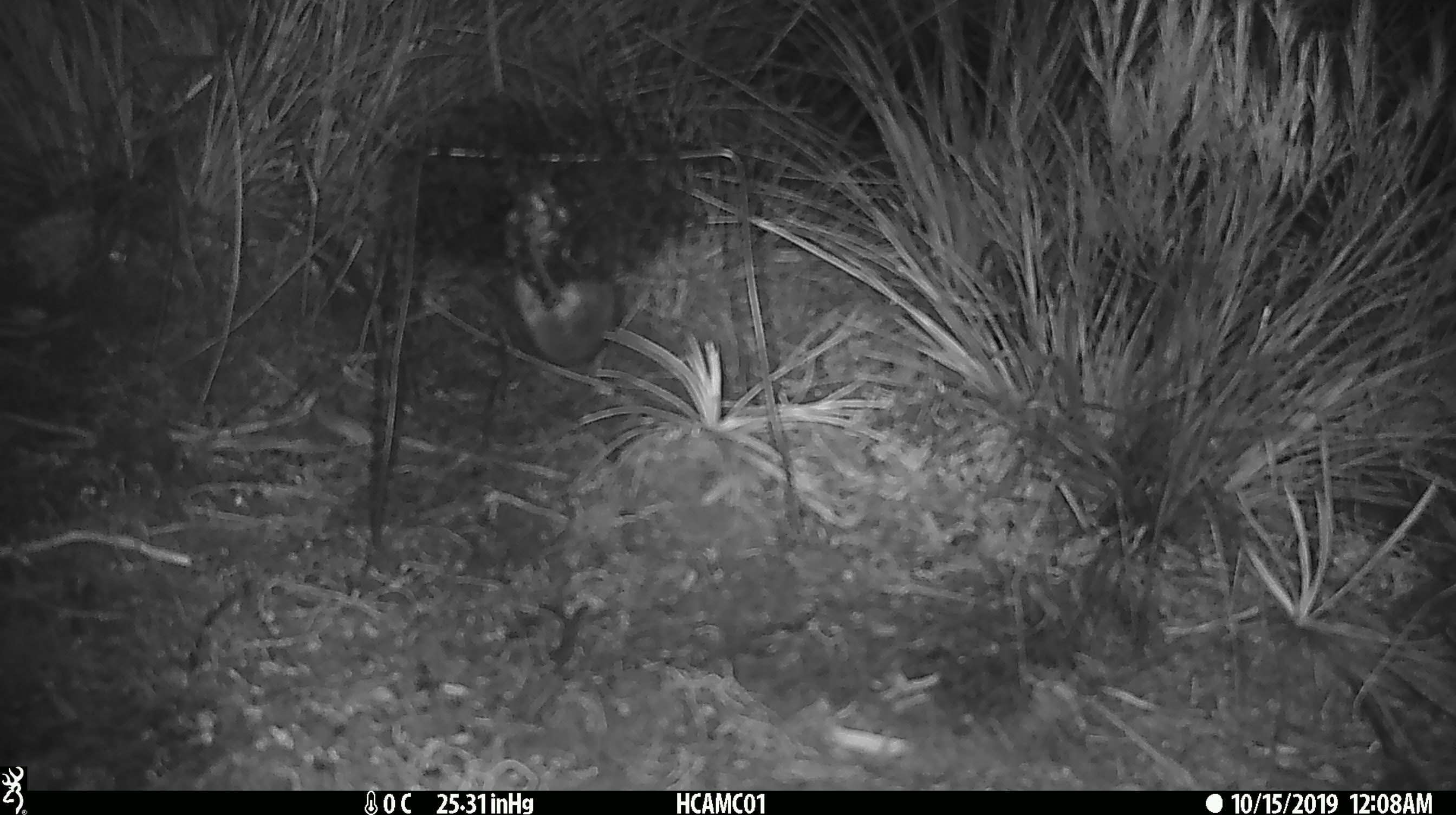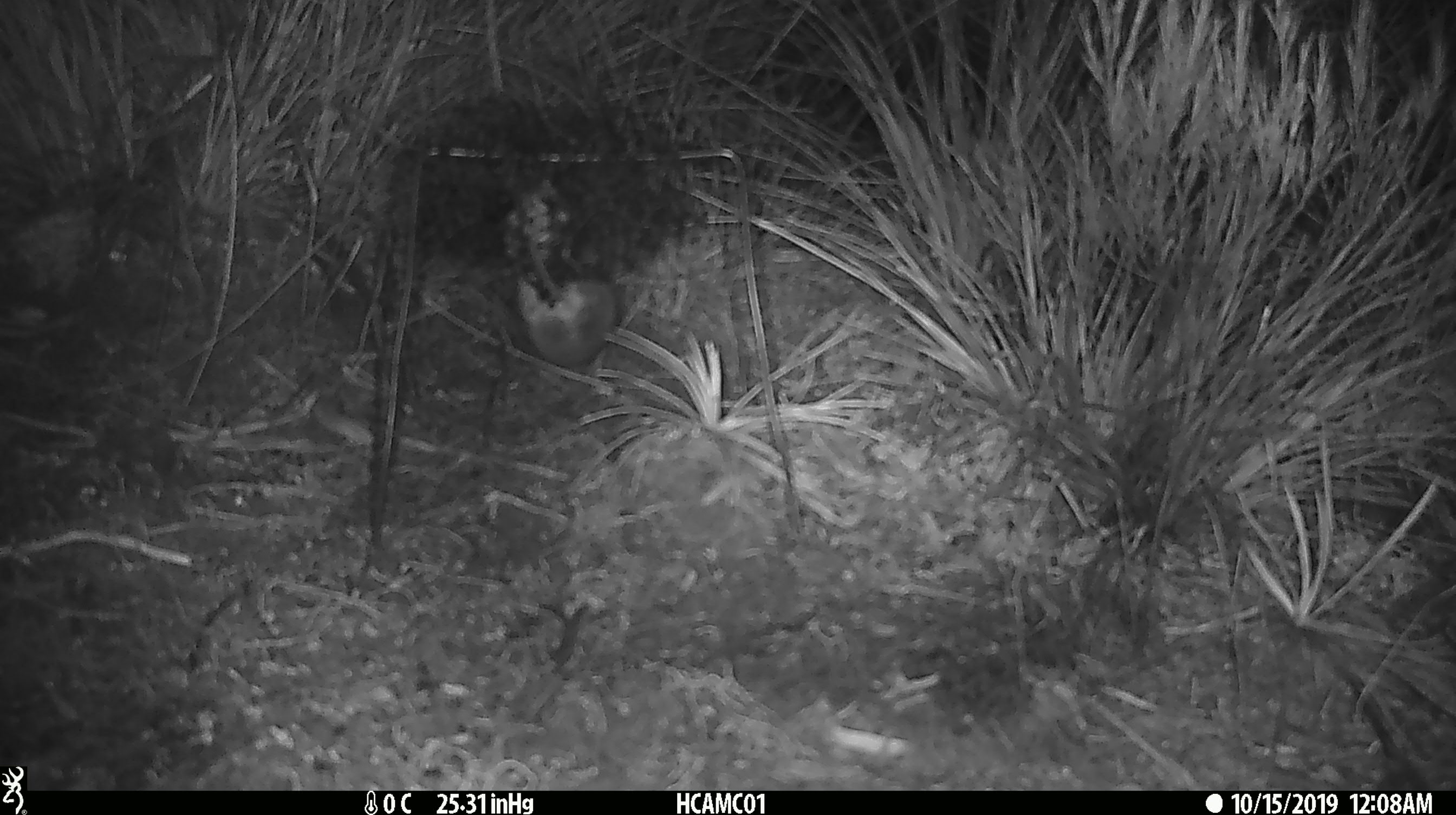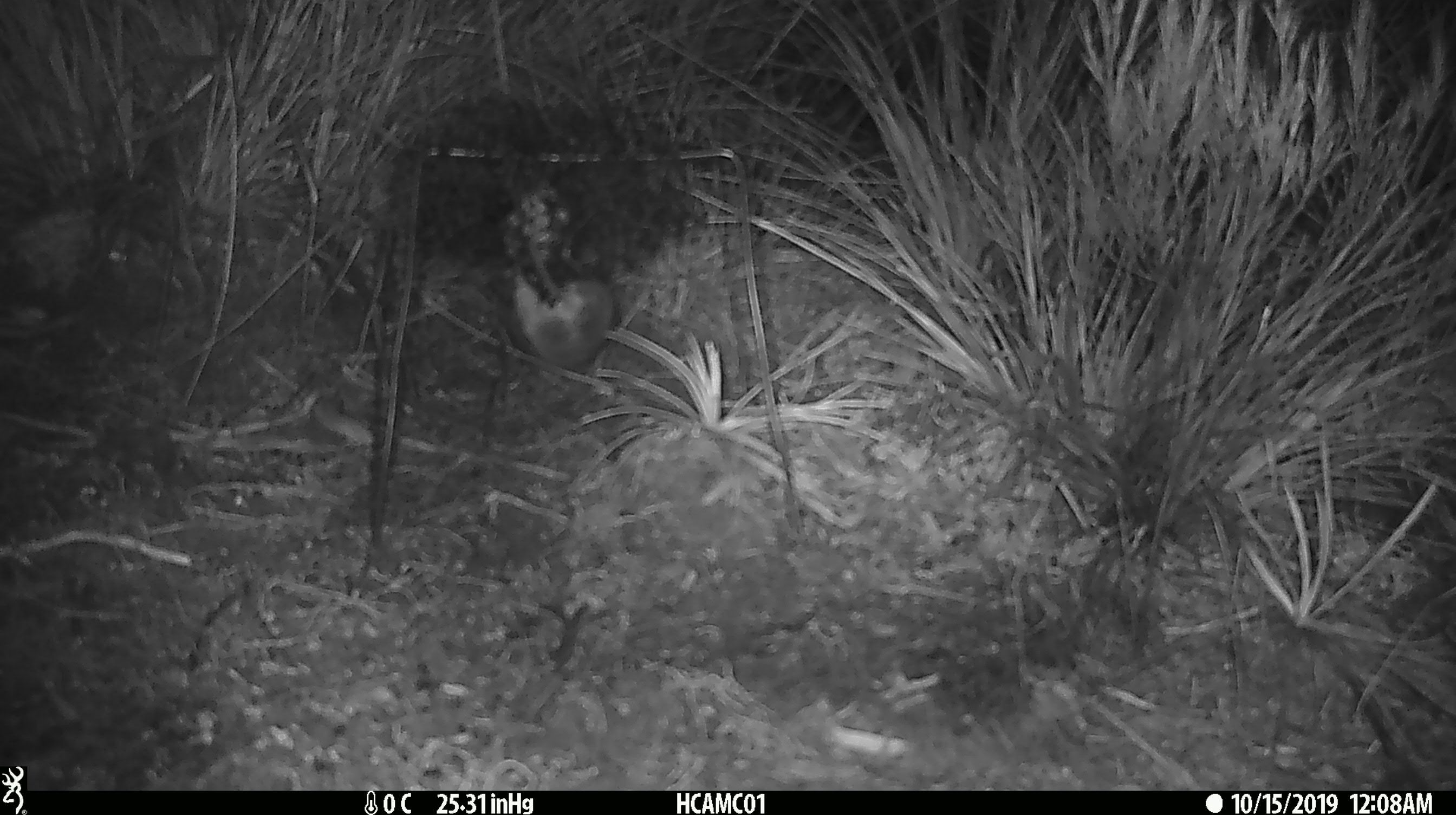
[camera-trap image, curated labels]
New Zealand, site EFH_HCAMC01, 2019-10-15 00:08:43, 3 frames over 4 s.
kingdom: Animalia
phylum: Chordata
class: Mammalia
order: Rodentia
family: Muridae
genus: Mus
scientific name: Mus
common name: mouse